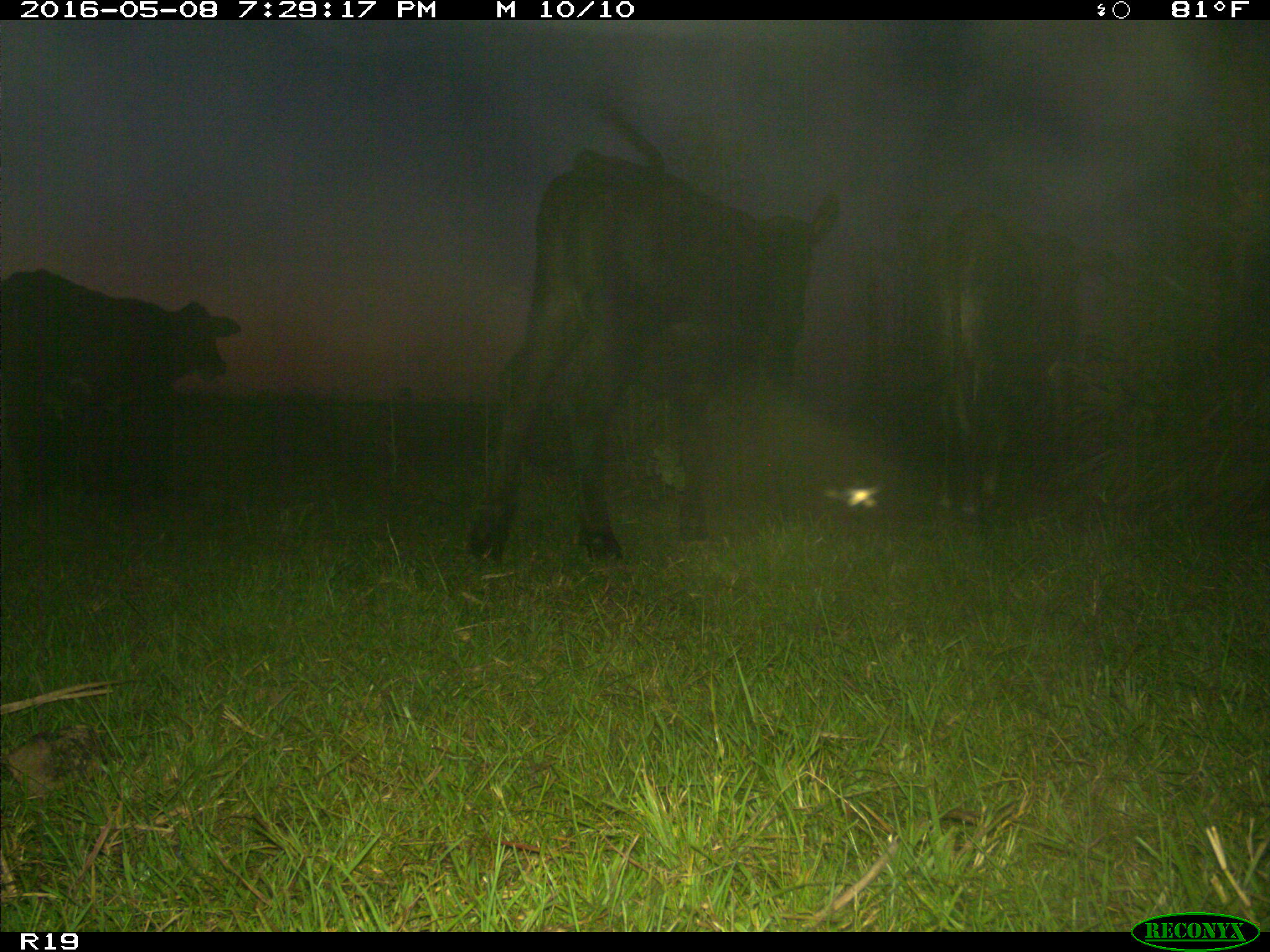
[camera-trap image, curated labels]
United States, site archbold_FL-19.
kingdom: Animalia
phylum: Chordata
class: Mammalia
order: Artiodactyla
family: Bovidae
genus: Bos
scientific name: Bos taurus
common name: domestic cow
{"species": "Bos taurus (domestic cow)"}